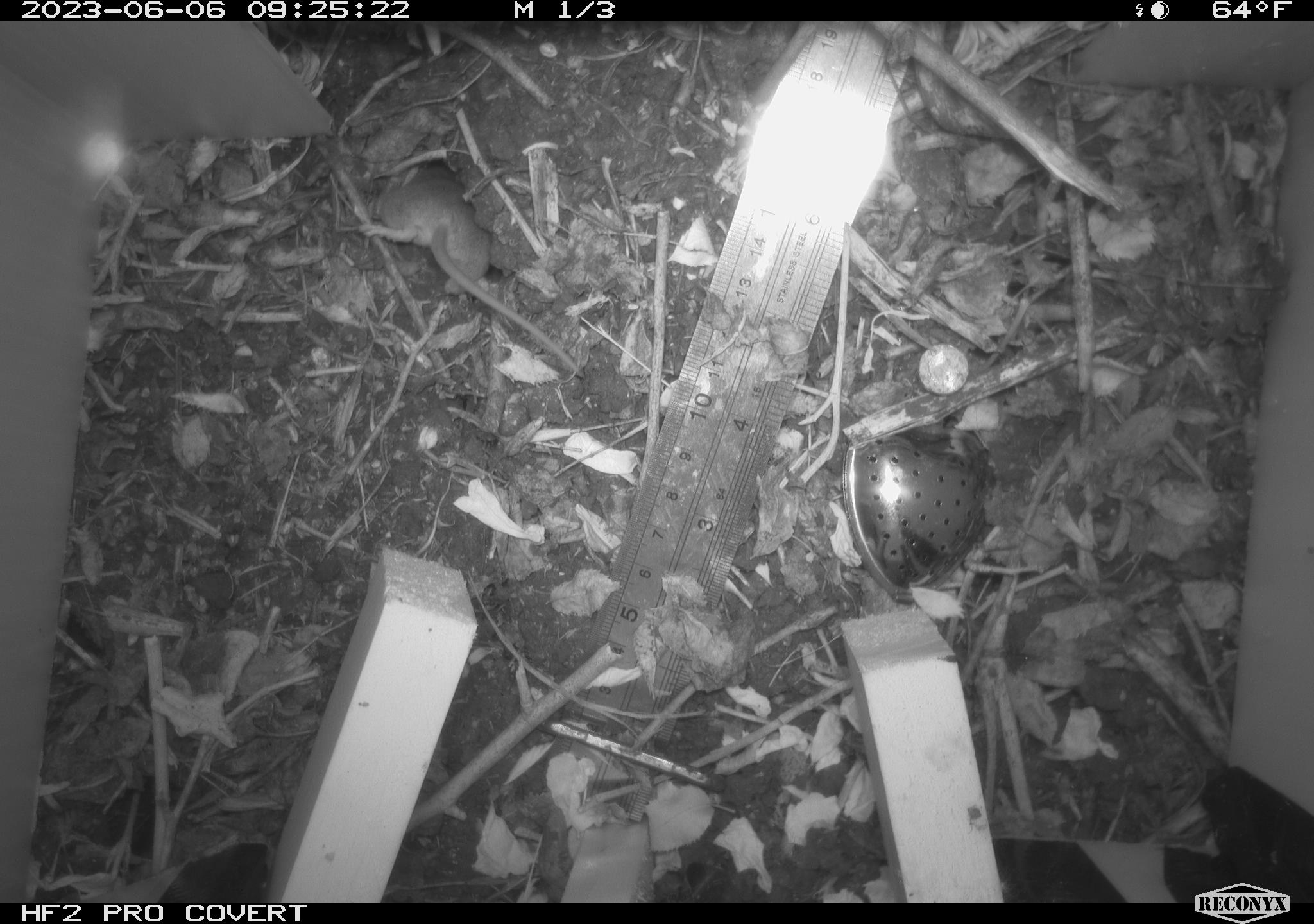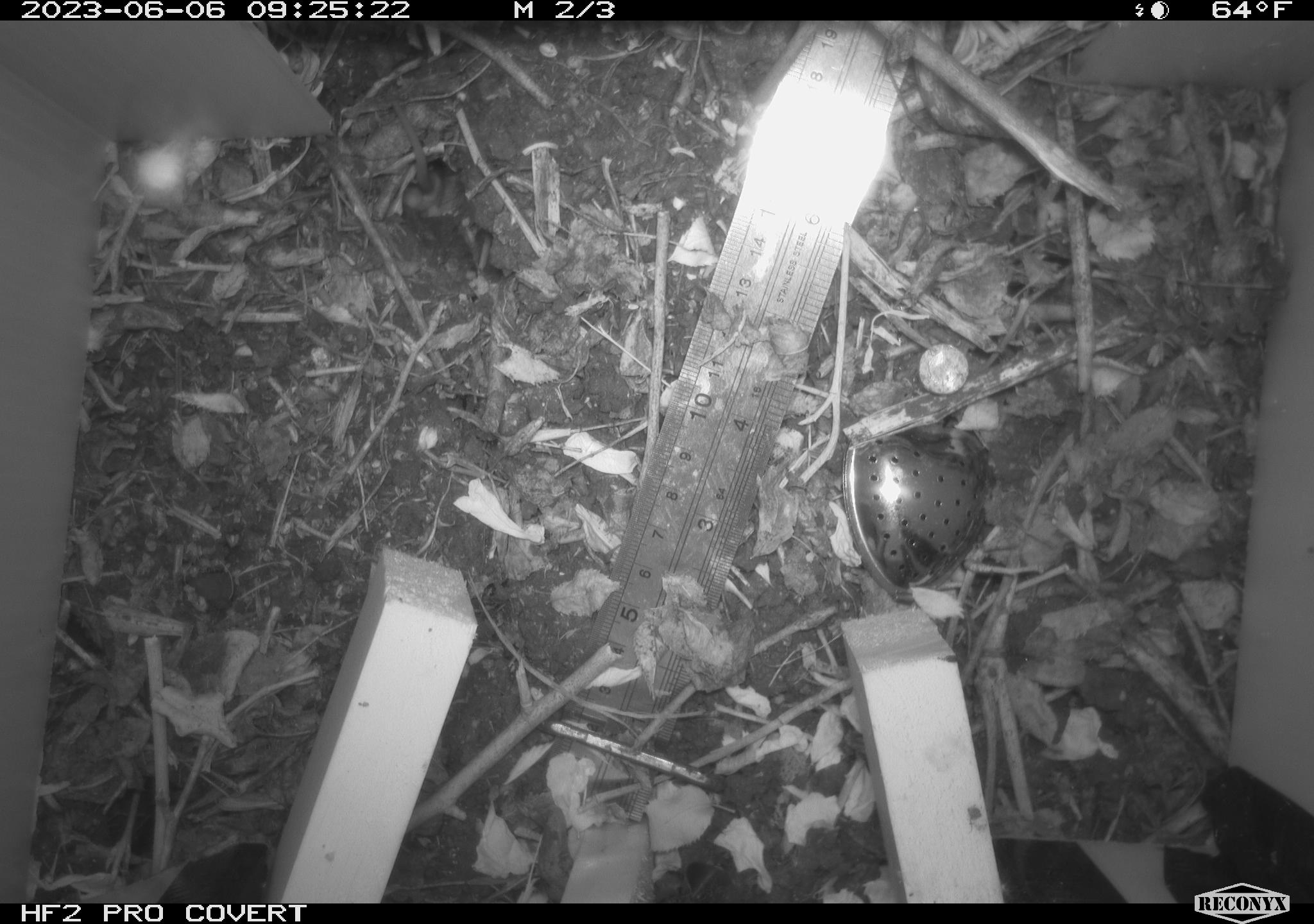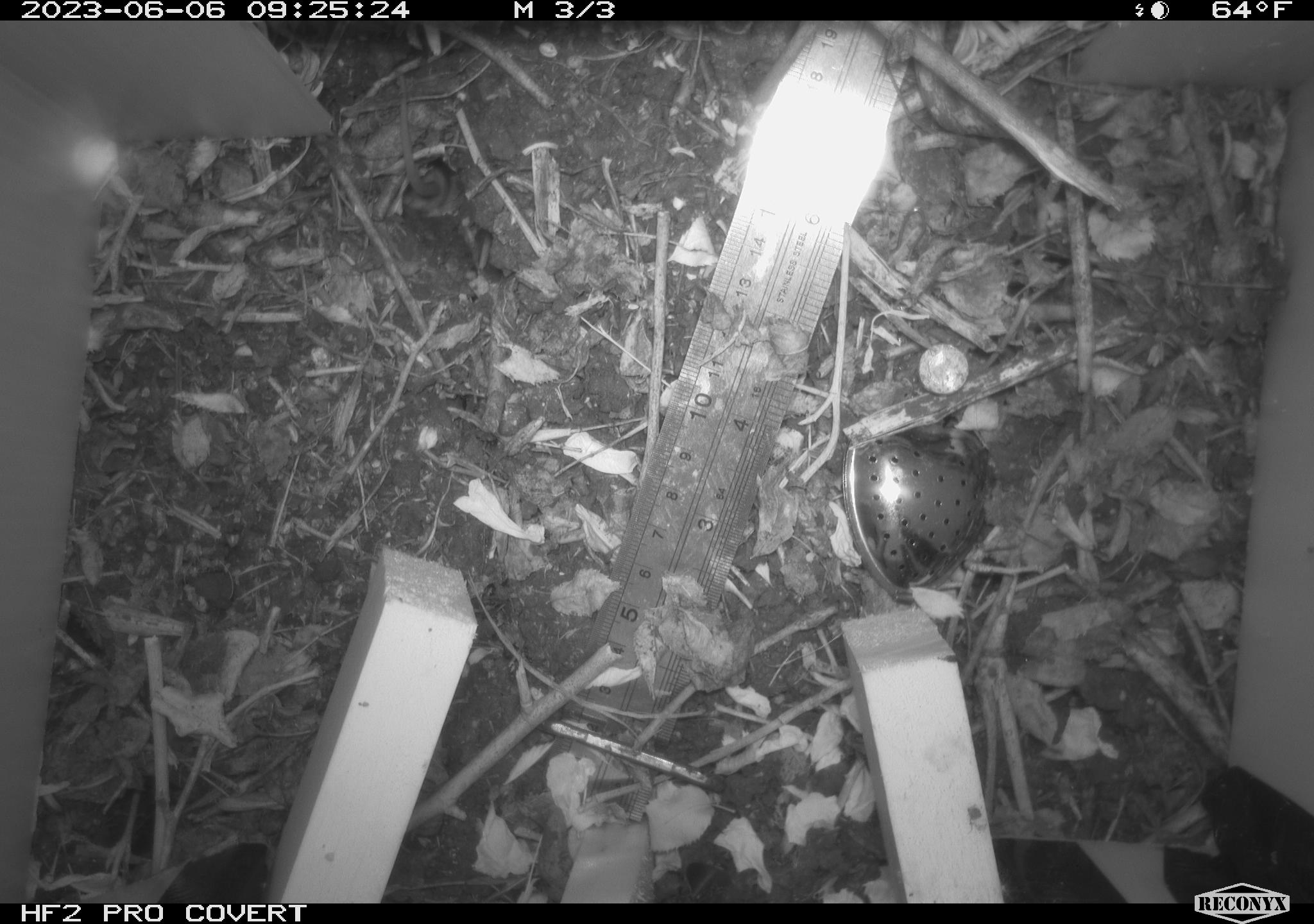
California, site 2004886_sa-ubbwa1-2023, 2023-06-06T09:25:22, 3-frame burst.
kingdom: Animalia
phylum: Chordata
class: Mammalia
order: Rodentia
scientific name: Rodentia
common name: rodent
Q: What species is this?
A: Rodent (Rodentia).